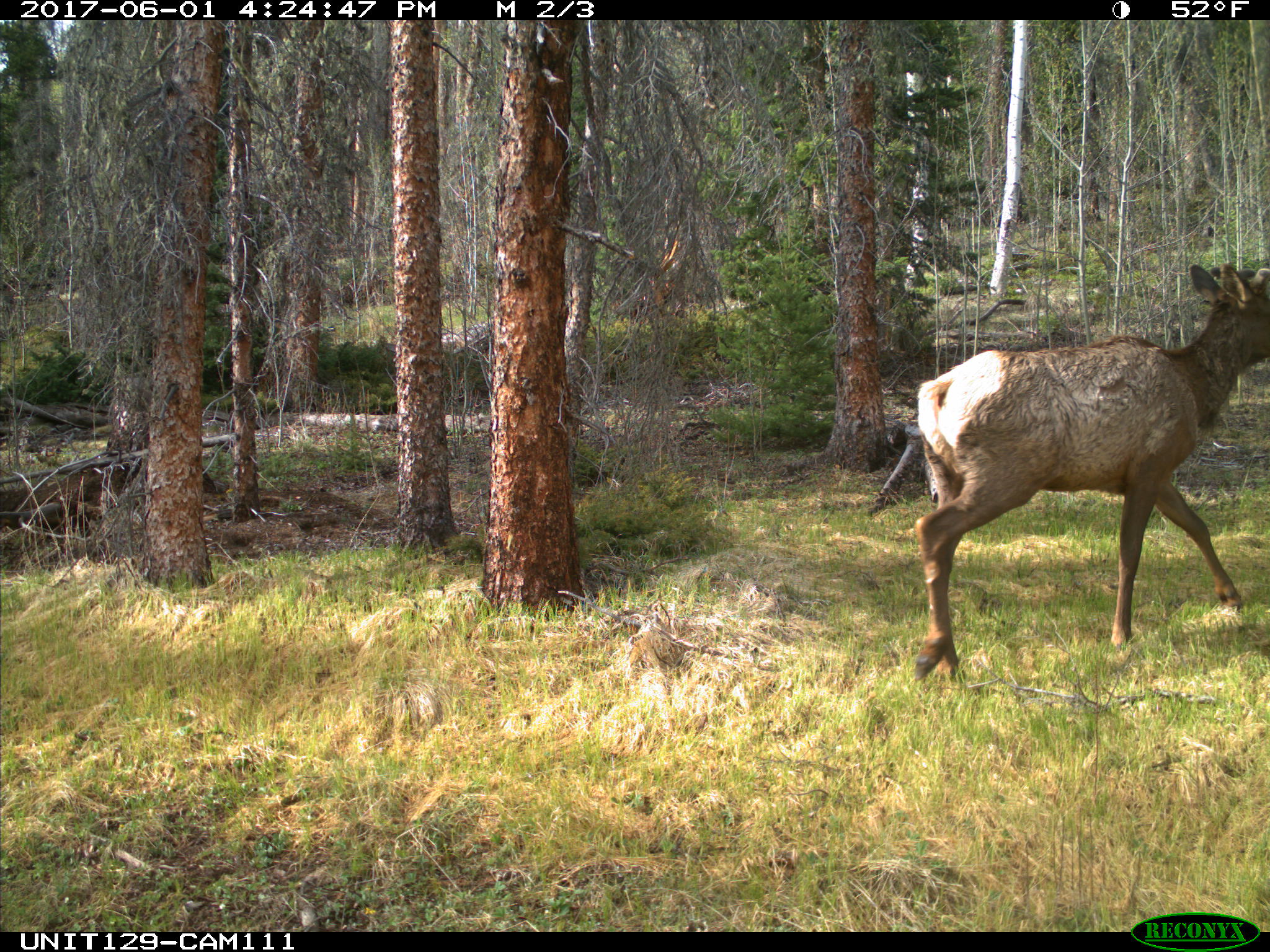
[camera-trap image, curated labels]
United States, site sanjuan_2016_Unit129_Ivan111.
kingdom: Animalia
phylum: Chordata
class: Mammalia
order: Artiodactyla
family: Cervidae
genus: Cervus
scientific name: Cervus elaphus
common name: red deer